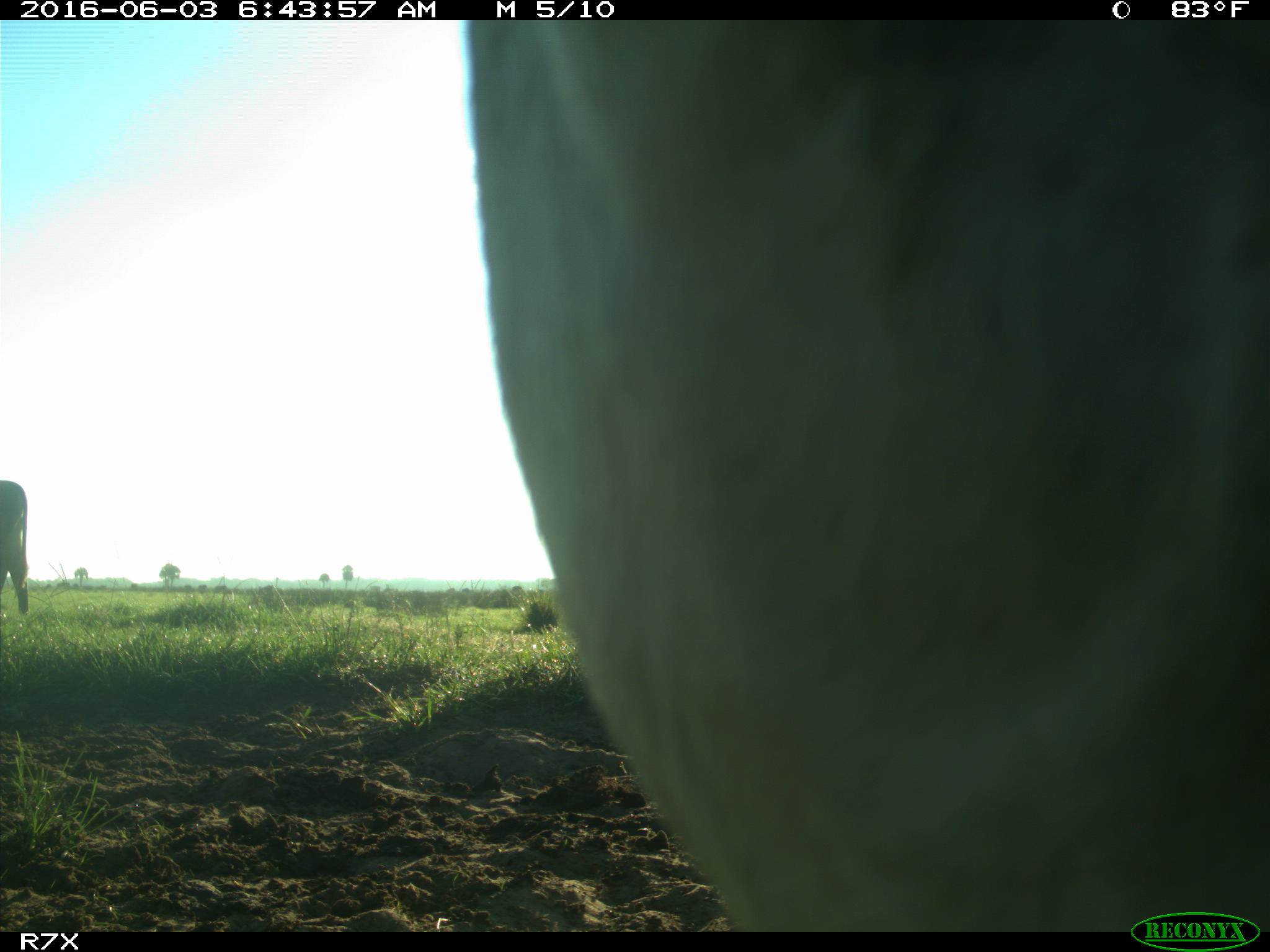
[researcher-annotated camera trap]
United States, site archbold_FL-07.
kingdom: Animalia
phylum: Chordata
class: Mammalia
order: Artiodactyla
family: Bovidae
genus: Bos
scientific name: Bos taurus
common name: domestic cow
Bos taurus (domestic cow).